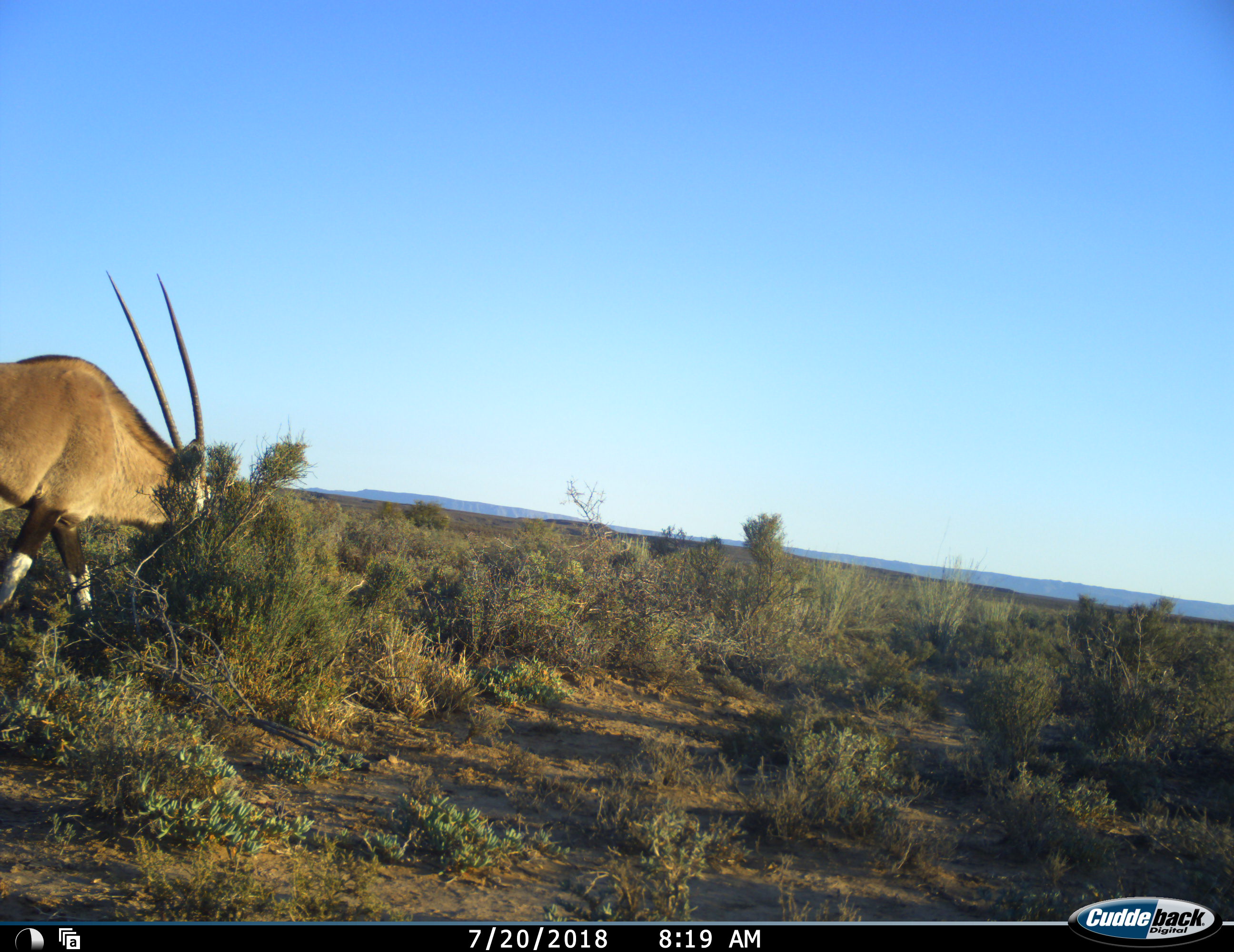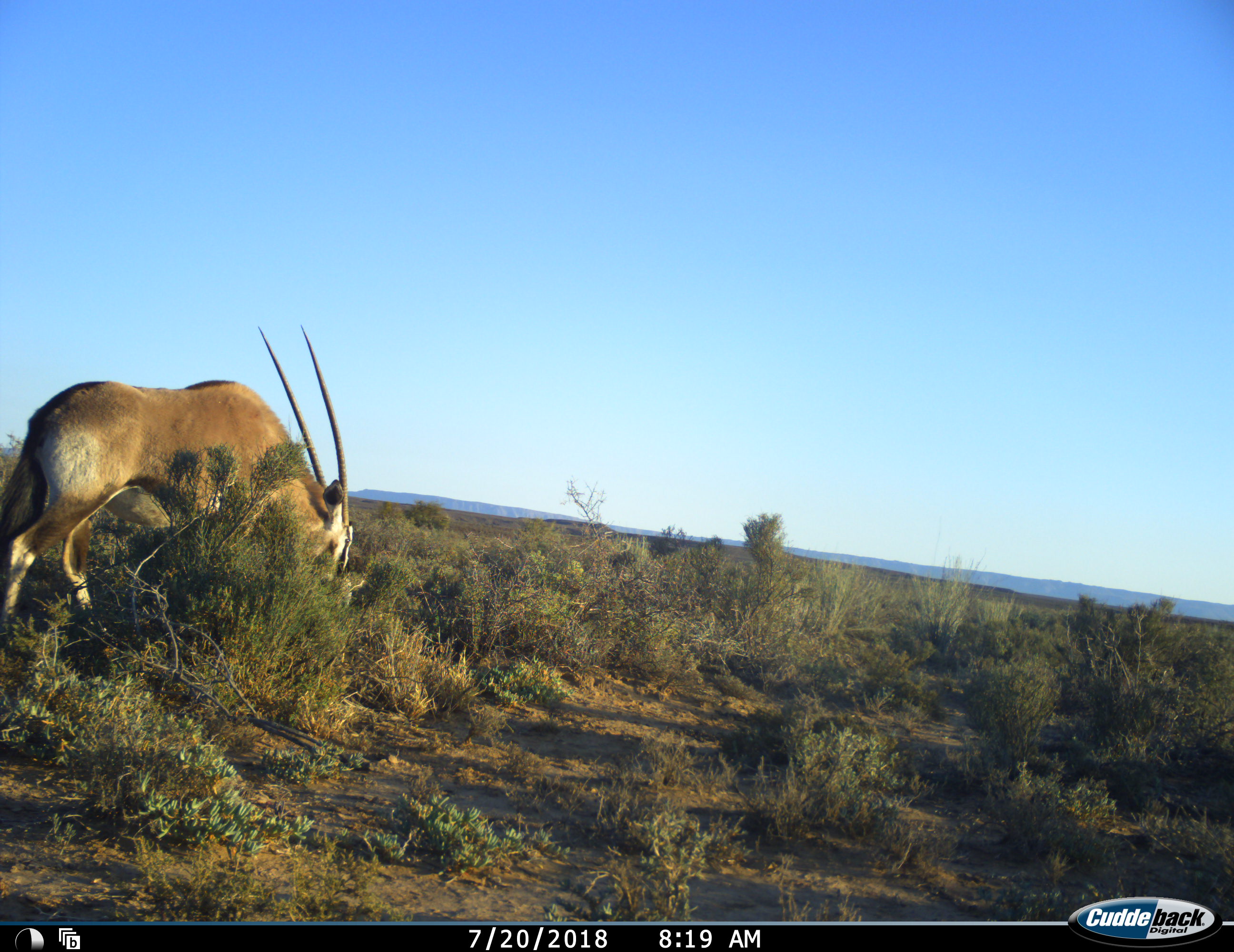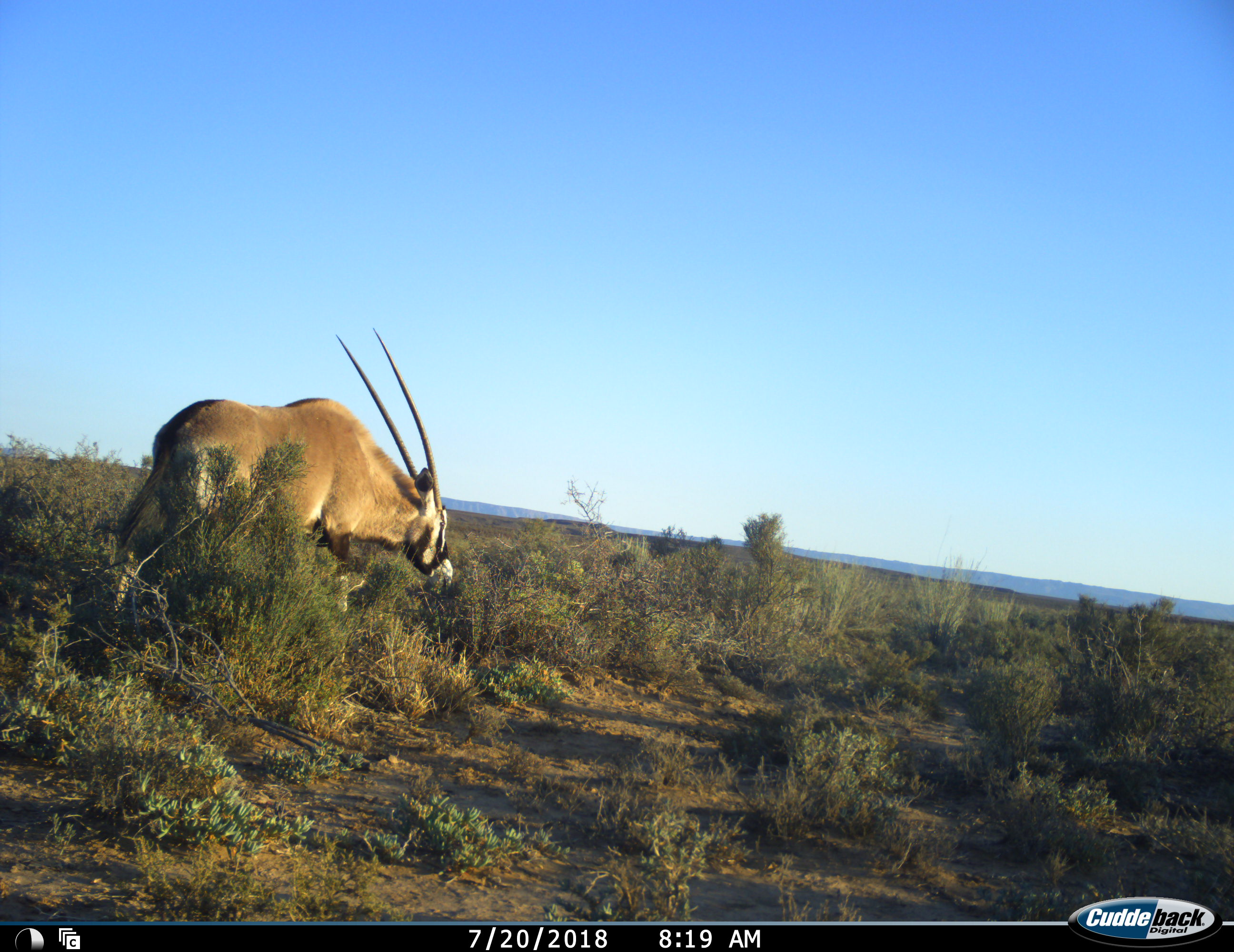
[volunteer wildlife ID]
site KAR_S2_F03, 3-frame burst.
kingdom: Animalia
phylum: Chordata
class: Mammalia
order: Artiodactyla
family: Bovidae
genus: Oryx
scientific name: Oryx gazella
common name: gemsbok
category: oryx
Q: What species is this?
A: Oryx (gemsbok) (Oryx gazella).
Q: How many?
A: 1.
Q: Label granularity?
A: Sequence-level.